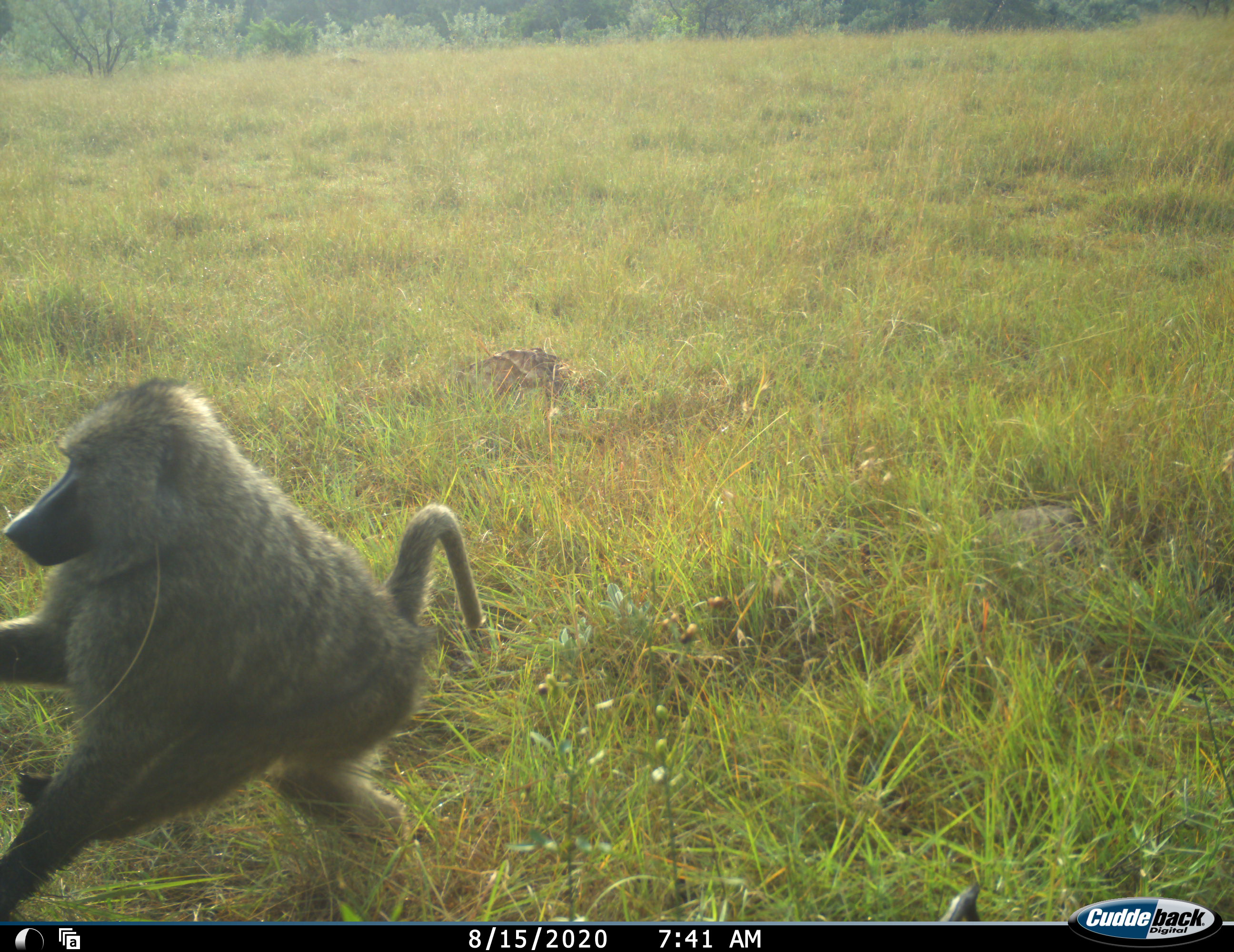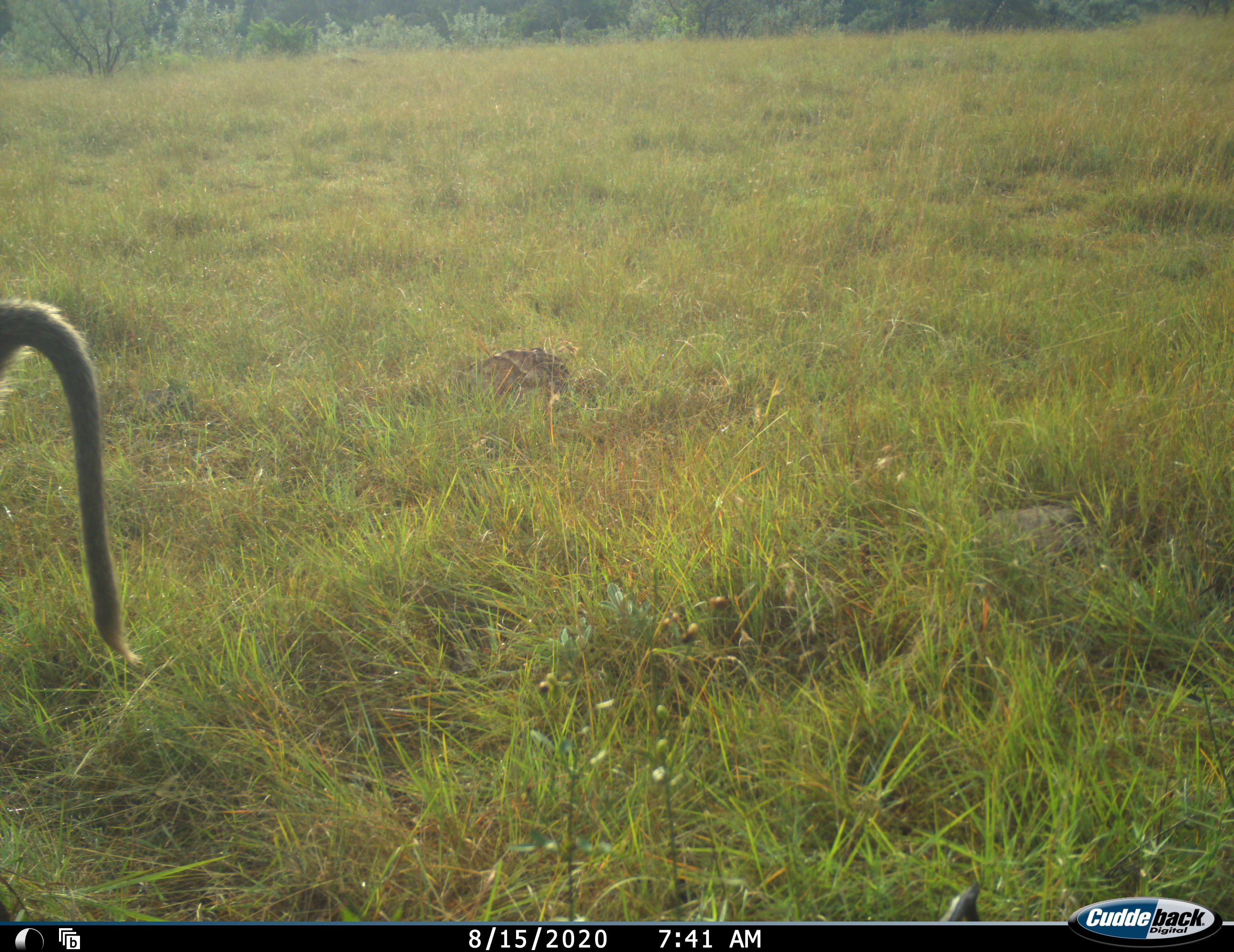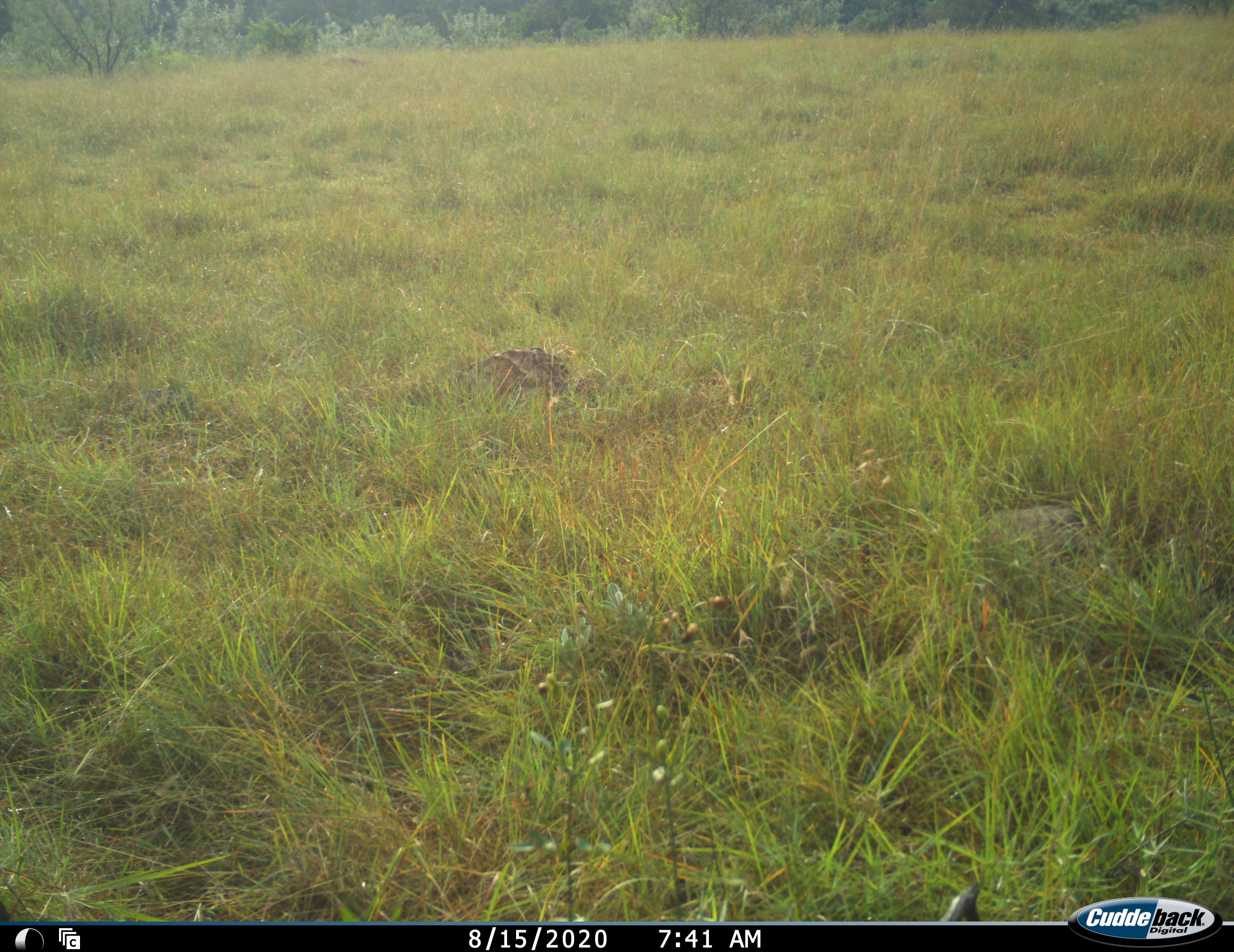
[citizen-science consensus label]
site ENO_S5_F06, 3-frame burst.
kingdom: Animalia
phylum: Chordata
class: Mammalia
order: Primates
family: Cercopithecidae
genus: Papio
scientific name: Papio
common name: baboon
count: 1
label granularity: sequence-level